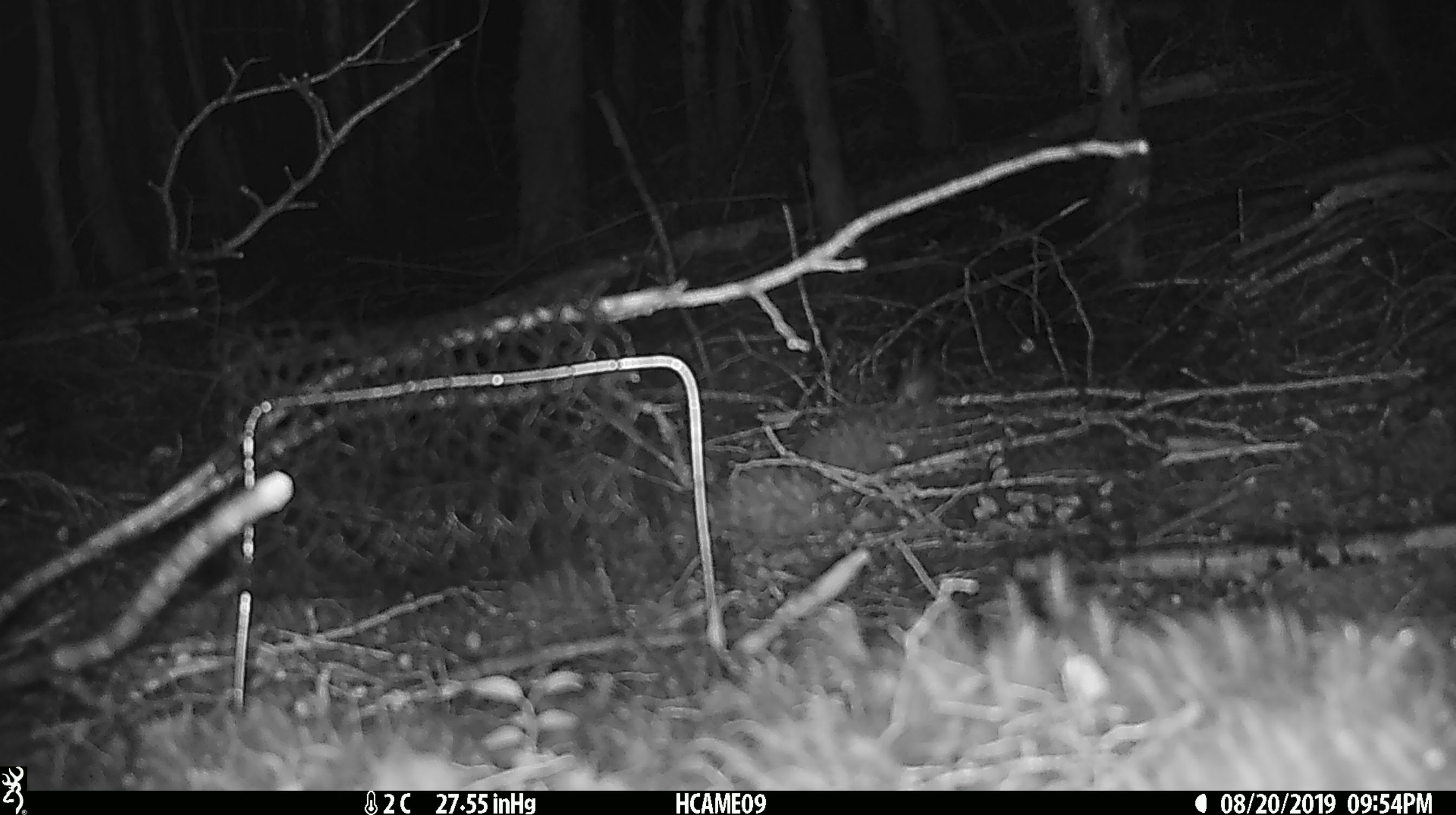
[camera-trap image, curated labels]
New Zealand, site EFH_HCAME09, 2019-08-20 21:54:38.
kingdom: Animalia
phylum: Chordata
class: Mammalia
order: Rodentia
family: Muridae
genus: Mus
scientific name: Mus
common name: mouse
Mouse (Mus).